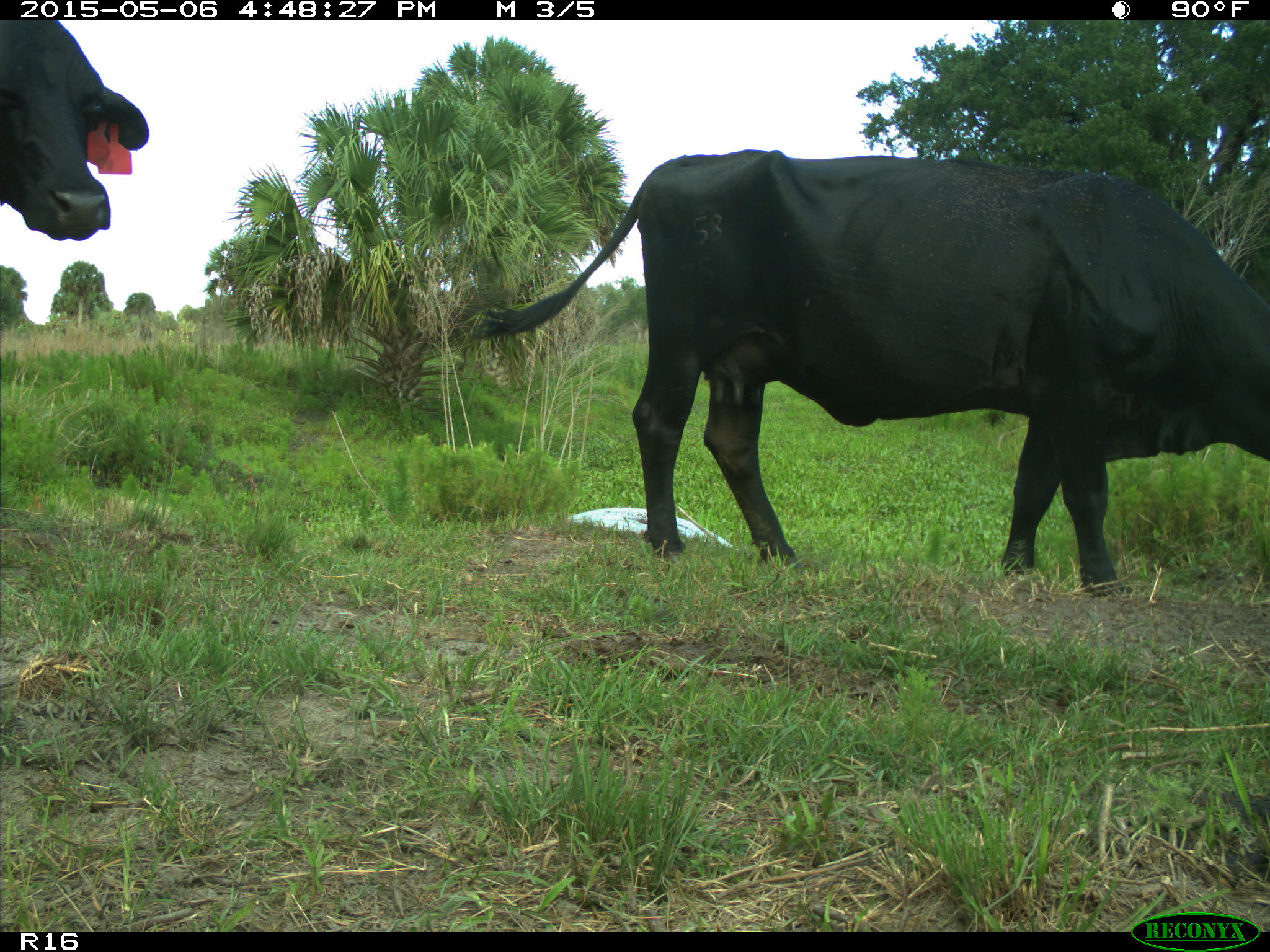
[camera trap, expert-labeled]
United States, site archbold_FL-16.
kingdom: Animalia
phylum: Chordata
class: Mammalia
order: Artiodactyla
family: Bovidae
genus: Bos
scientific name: Bos taurus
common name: domestic cow